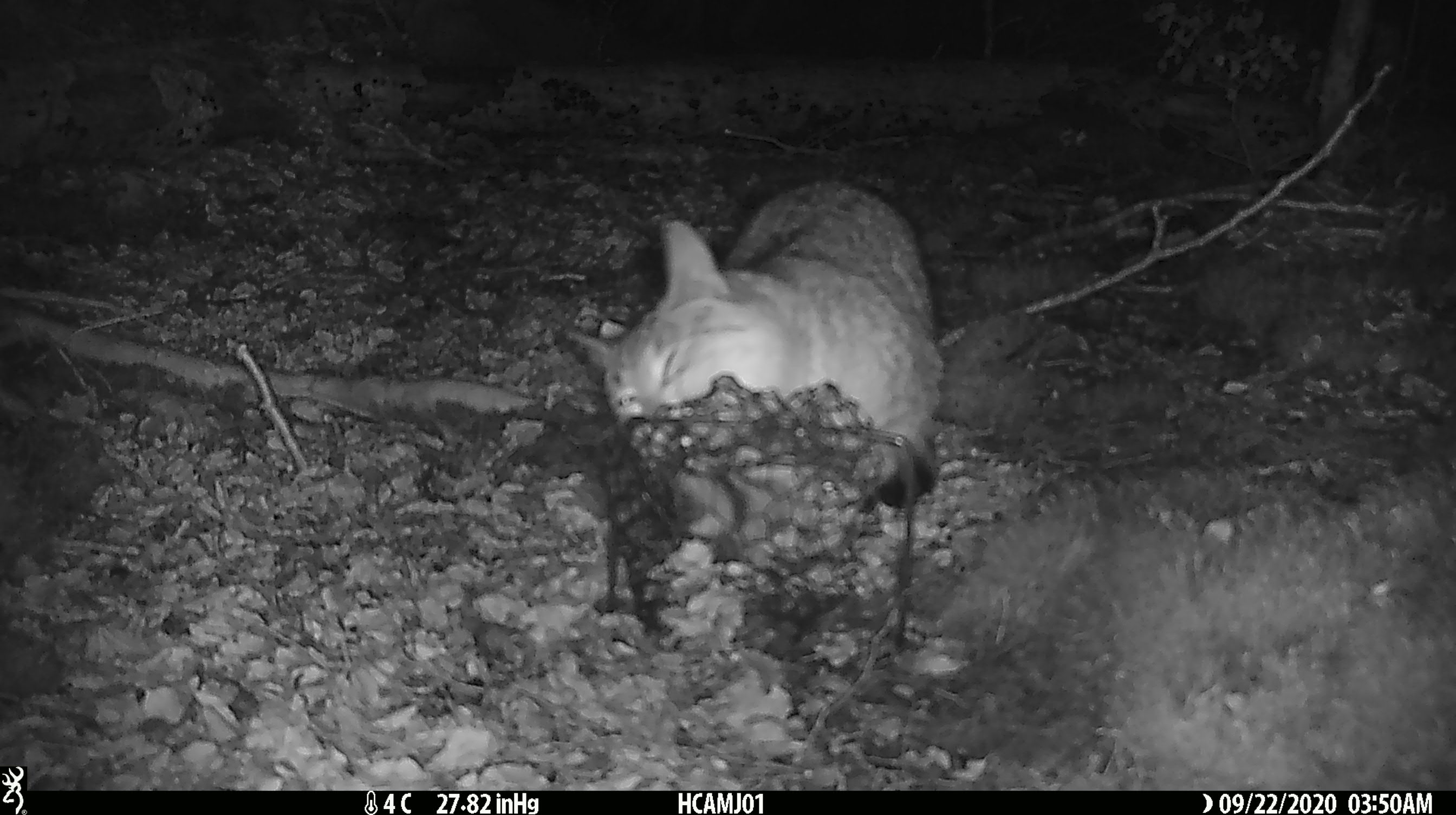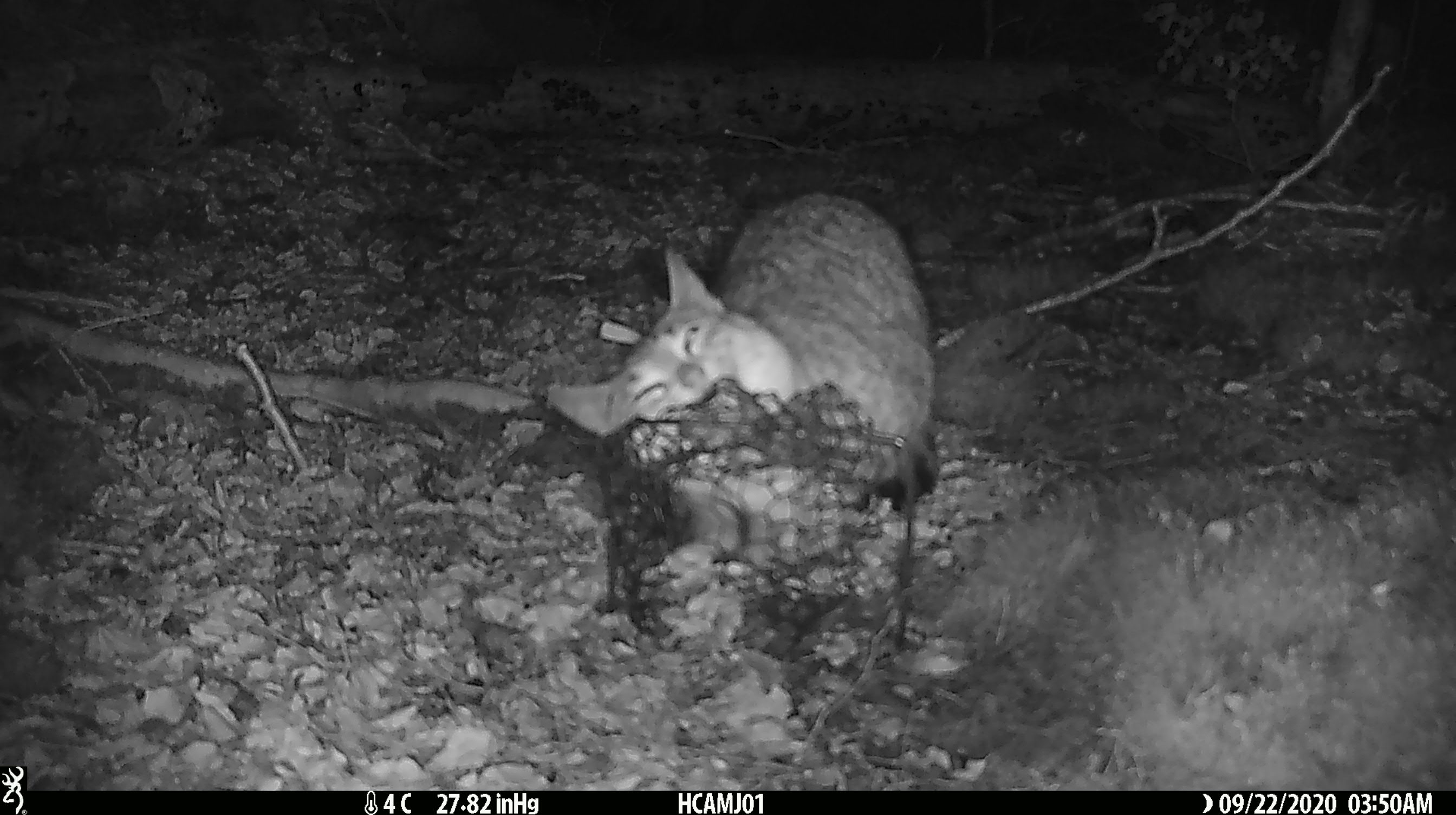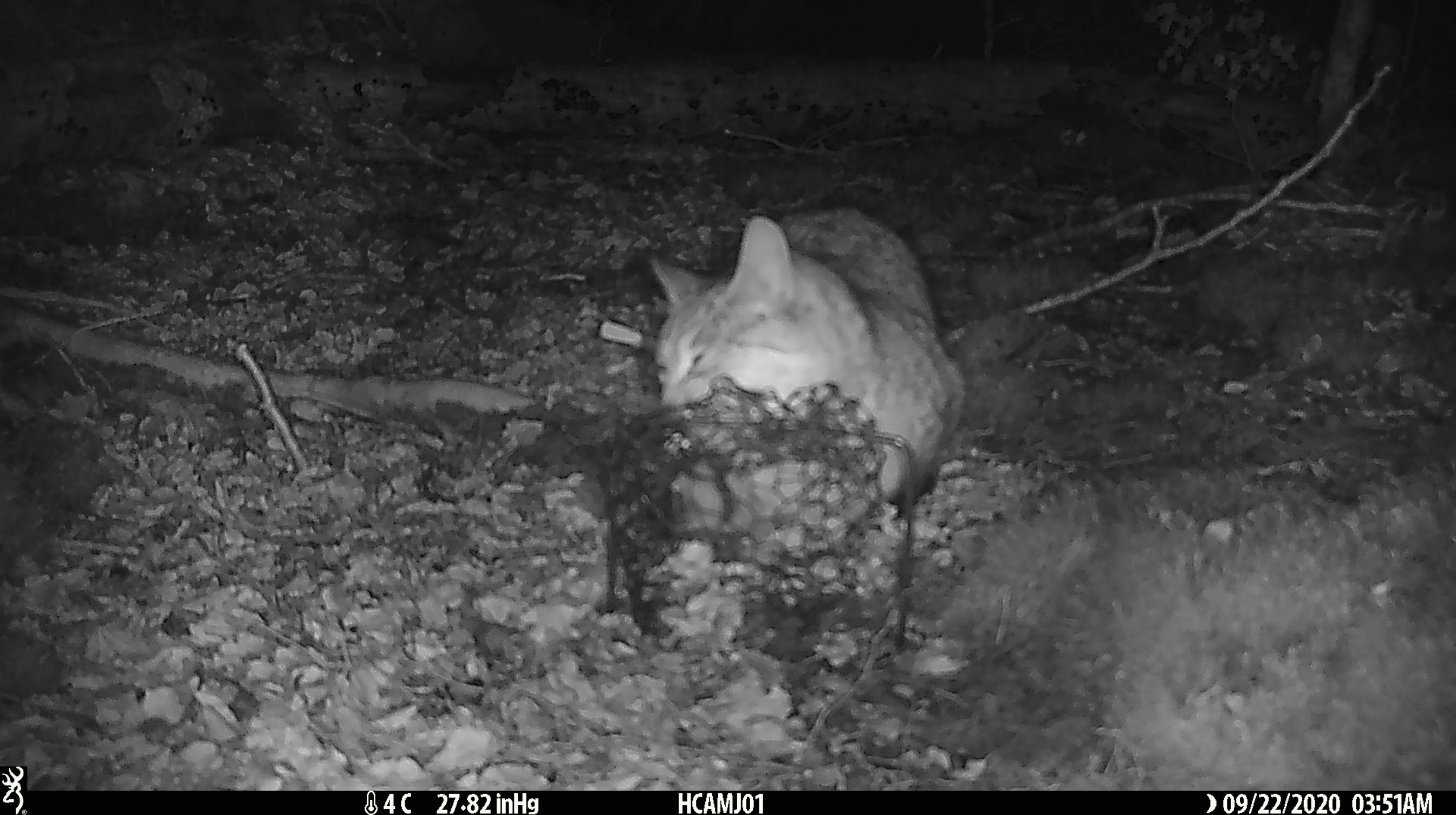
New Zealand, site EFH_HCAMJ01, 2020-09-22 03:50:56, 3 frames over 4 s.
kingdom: Animalia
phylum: Chordata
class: Mammalia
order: Carnivora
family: Felidae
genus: Felis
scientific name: Felis catus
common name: domestic cat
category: cat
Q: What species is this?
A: Cat (domestic cat) (Felis catus).